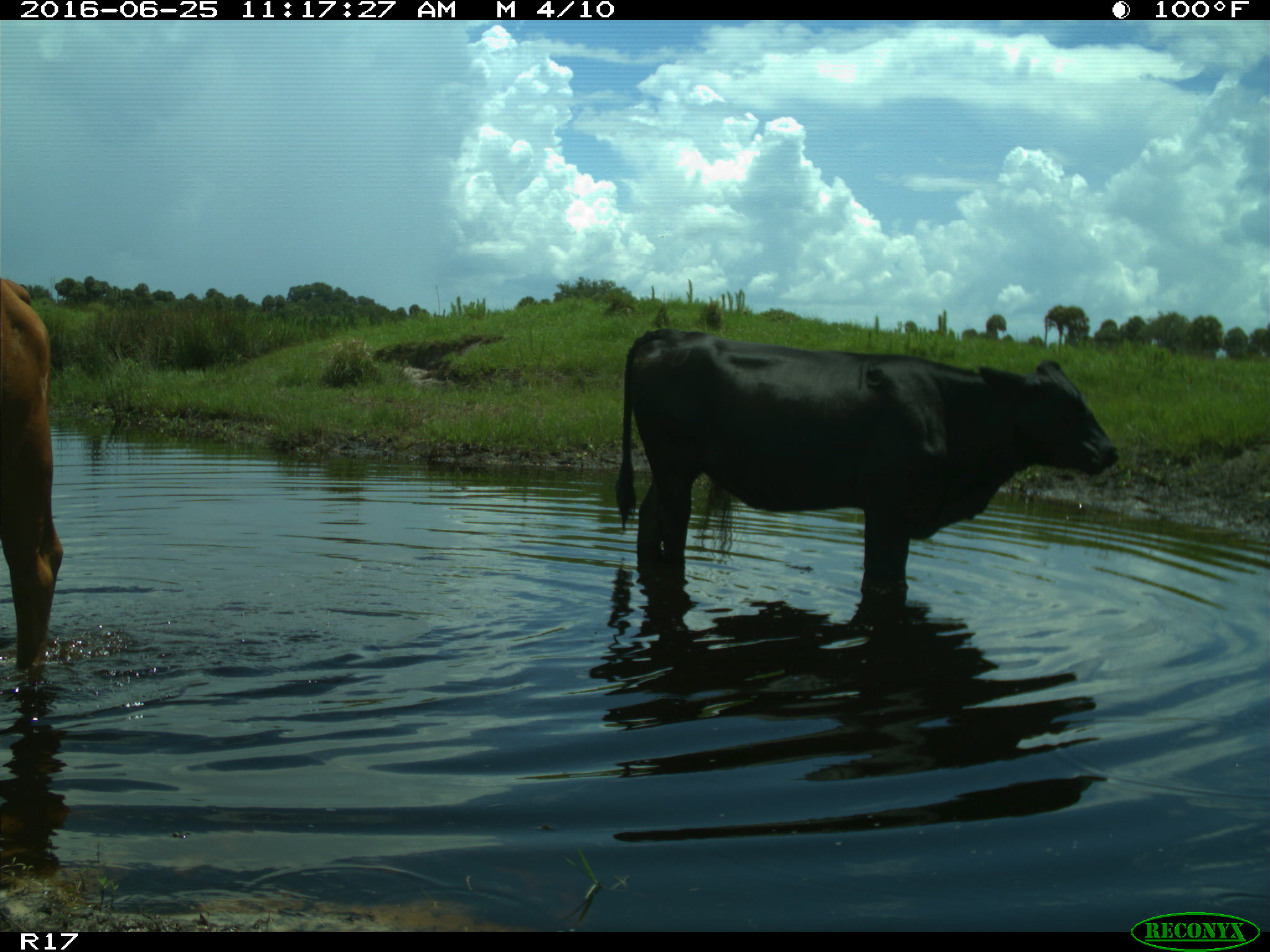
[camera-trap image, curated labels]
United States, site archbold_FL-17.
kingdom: Animalia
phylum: Chordata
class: Mammalia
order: Artiodactyla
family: Bovidae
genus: Bos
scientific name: Bos taurus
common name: domestic cow